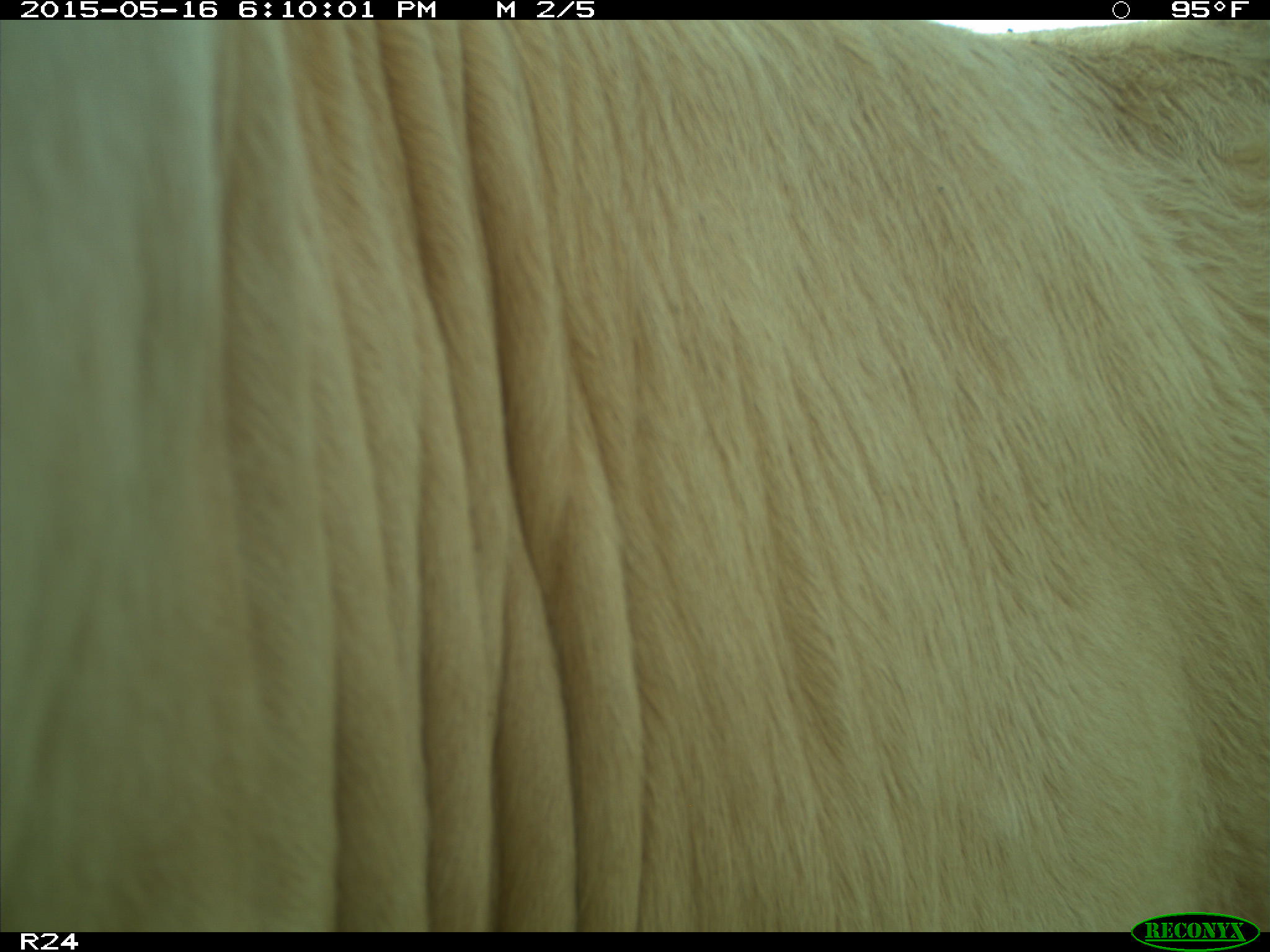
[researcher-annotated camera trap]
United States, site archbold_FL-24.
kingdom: Animalia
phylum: Chordata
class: Mammalia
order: Artiodactyla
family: Bovidae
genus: Bos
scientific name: Bos taurus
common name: domestic cow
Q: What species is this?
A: Bos taurus (domestic cow).